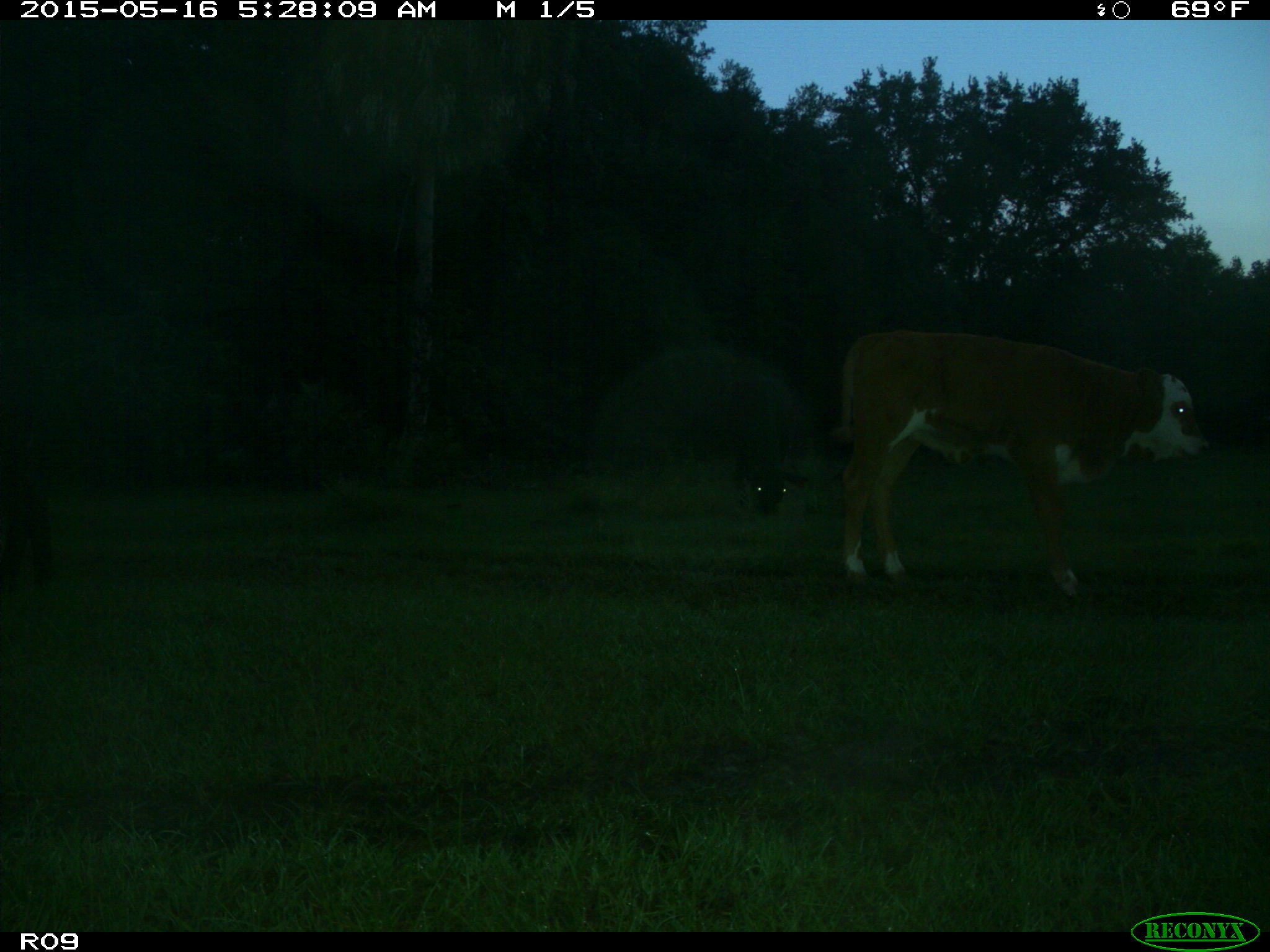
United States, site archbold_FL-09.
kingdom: Animalia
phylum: Chordata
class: Mammalia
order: Artiodactyla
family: Bovidae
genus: Bos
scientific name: Bos taurus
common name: domestic cow